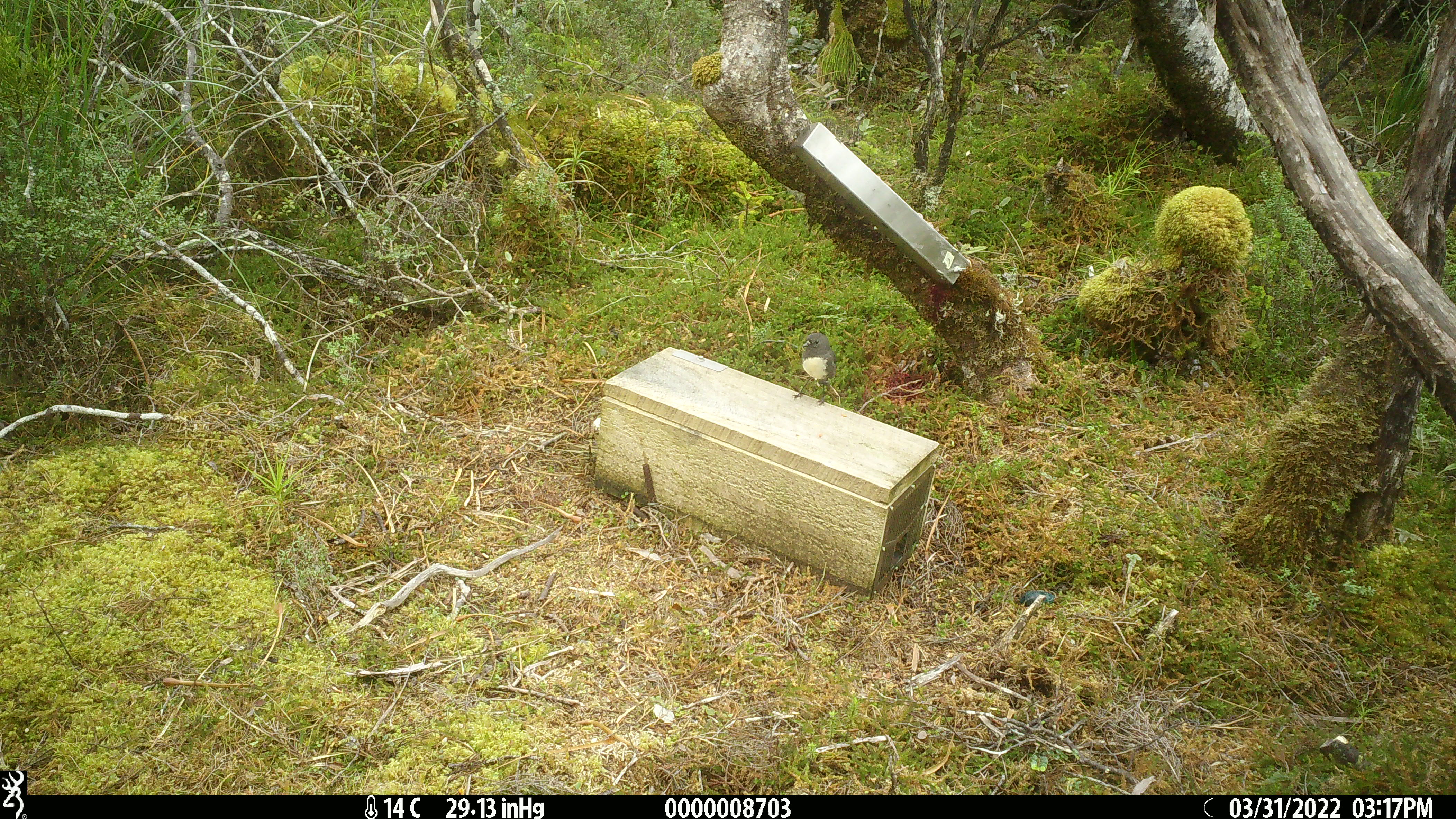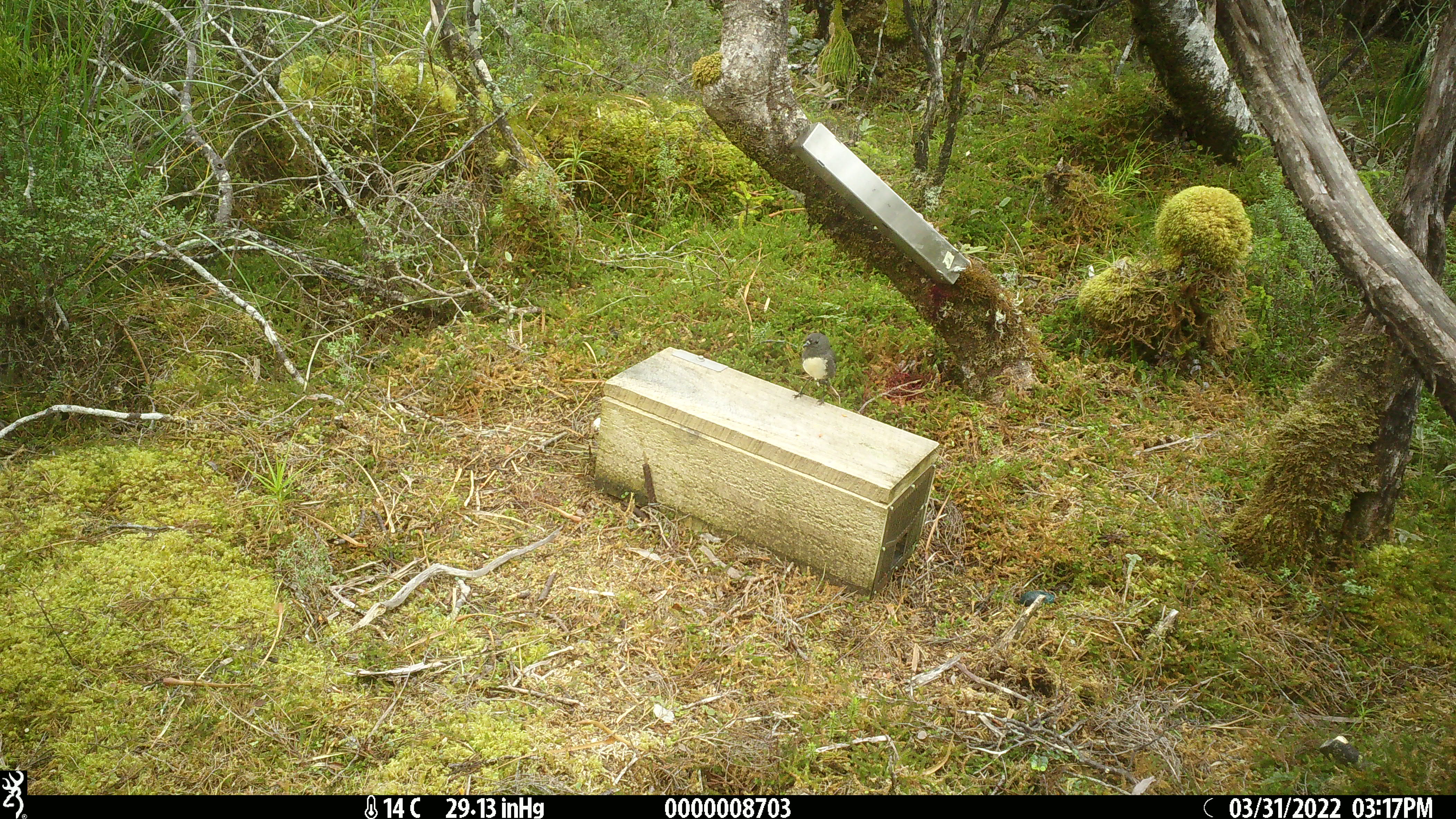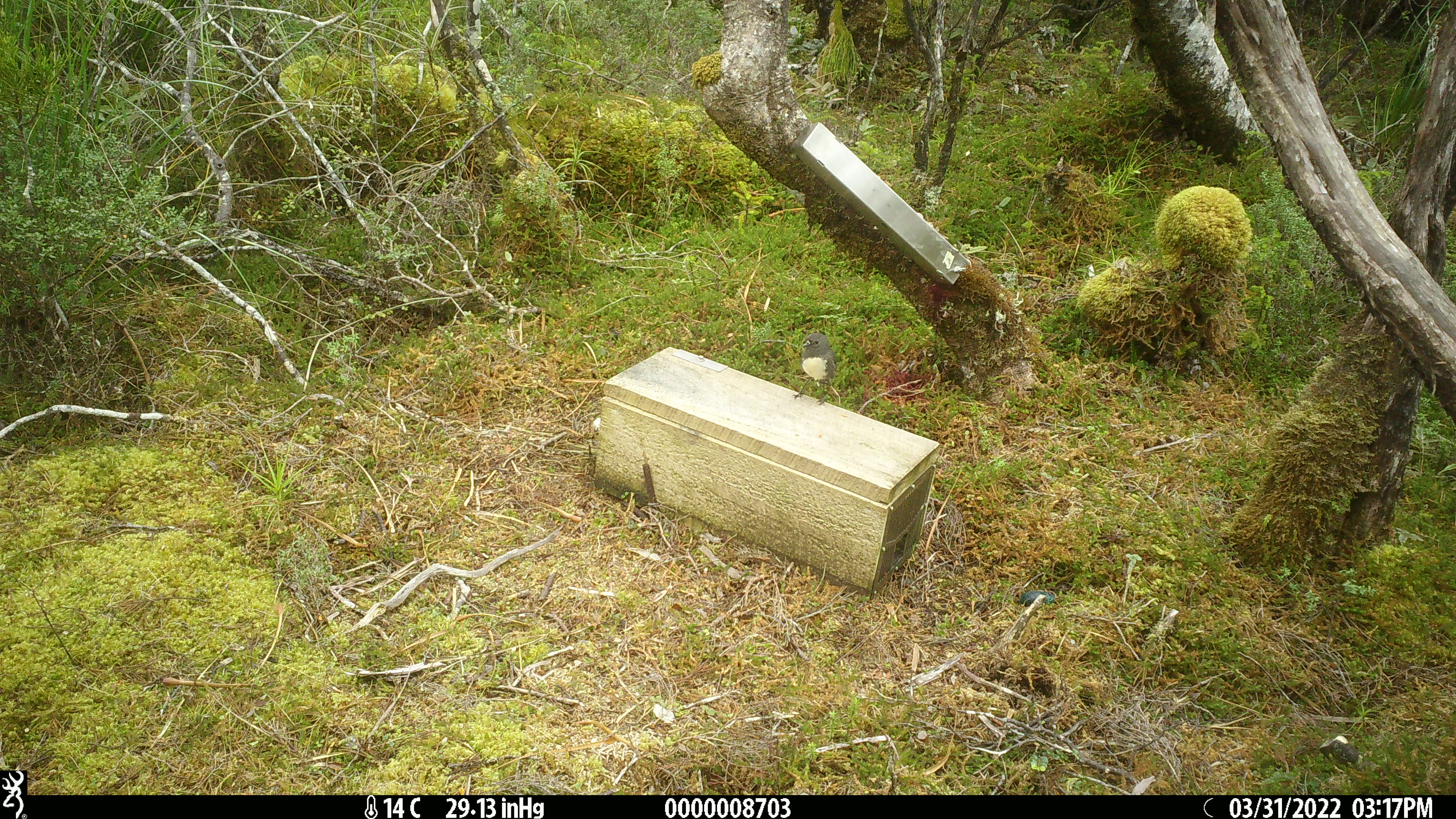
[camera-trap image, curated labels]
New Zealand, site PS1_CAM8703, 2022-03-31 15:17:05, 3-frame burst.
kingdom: Animalia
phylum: Chordata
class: Aves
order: Passeriformes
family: Petroicidae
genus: Petroica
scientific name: Petroica australis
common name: new zealand robin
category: robin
Robin (new zealand robin) (Petroica australis).